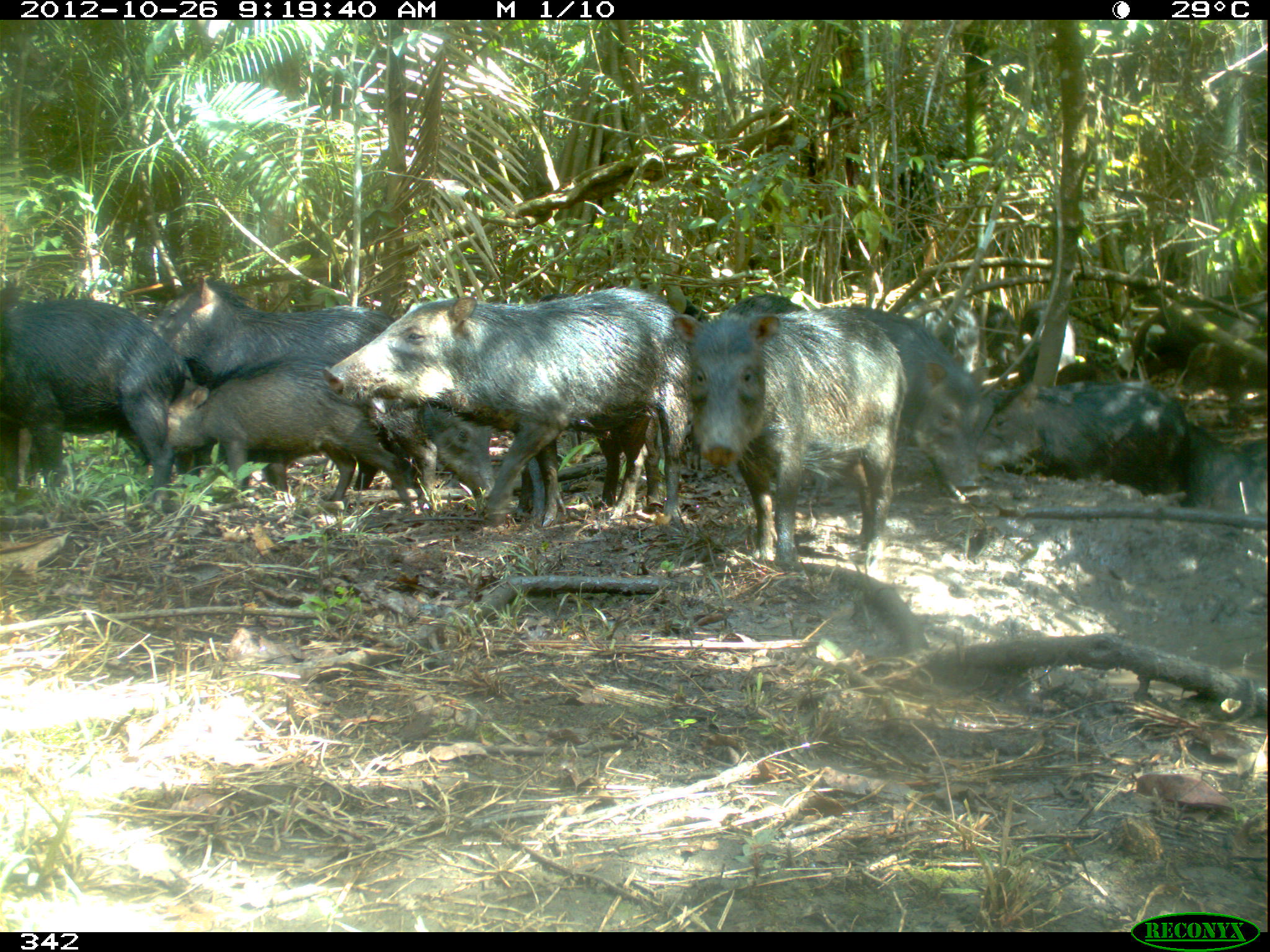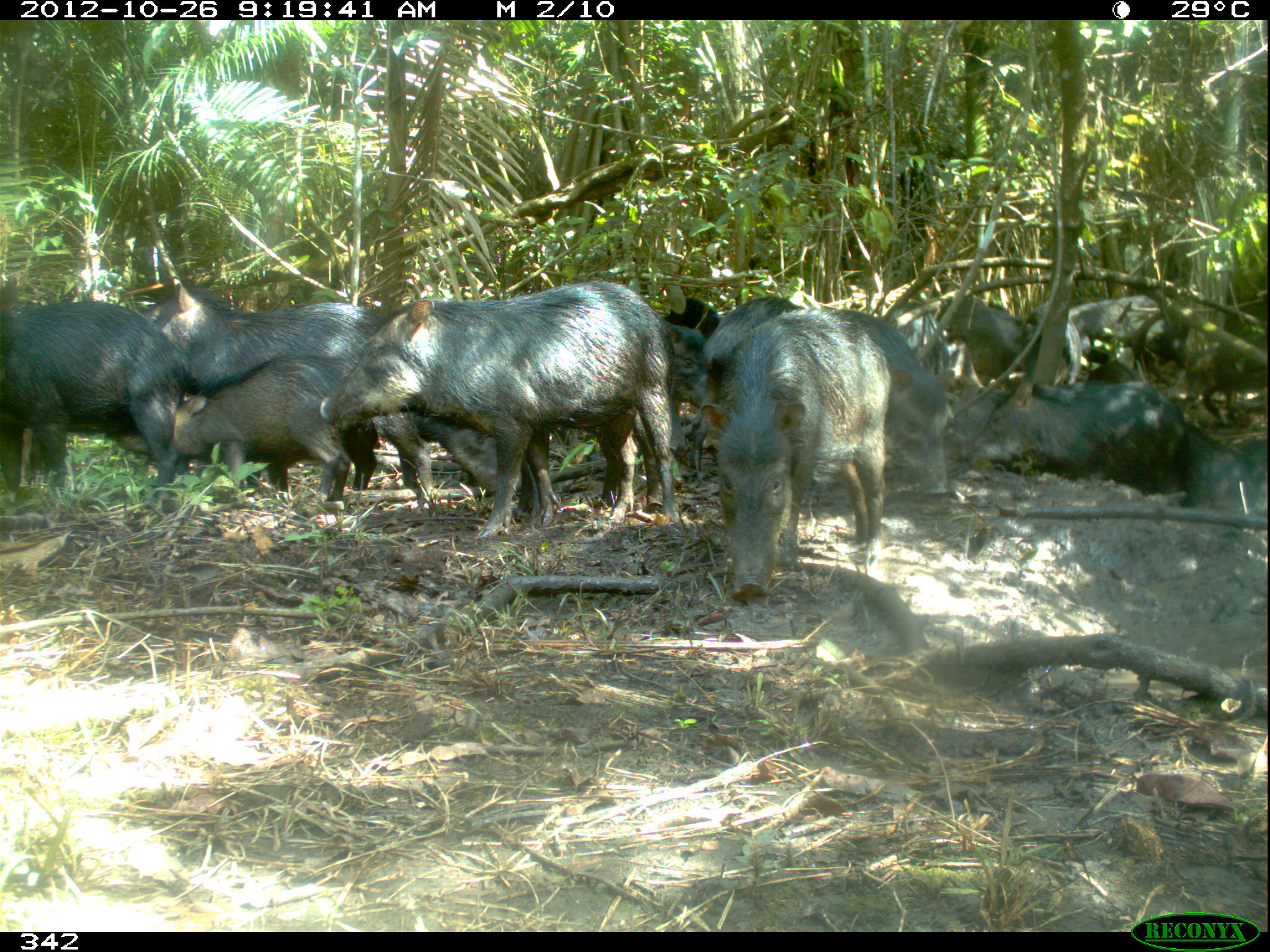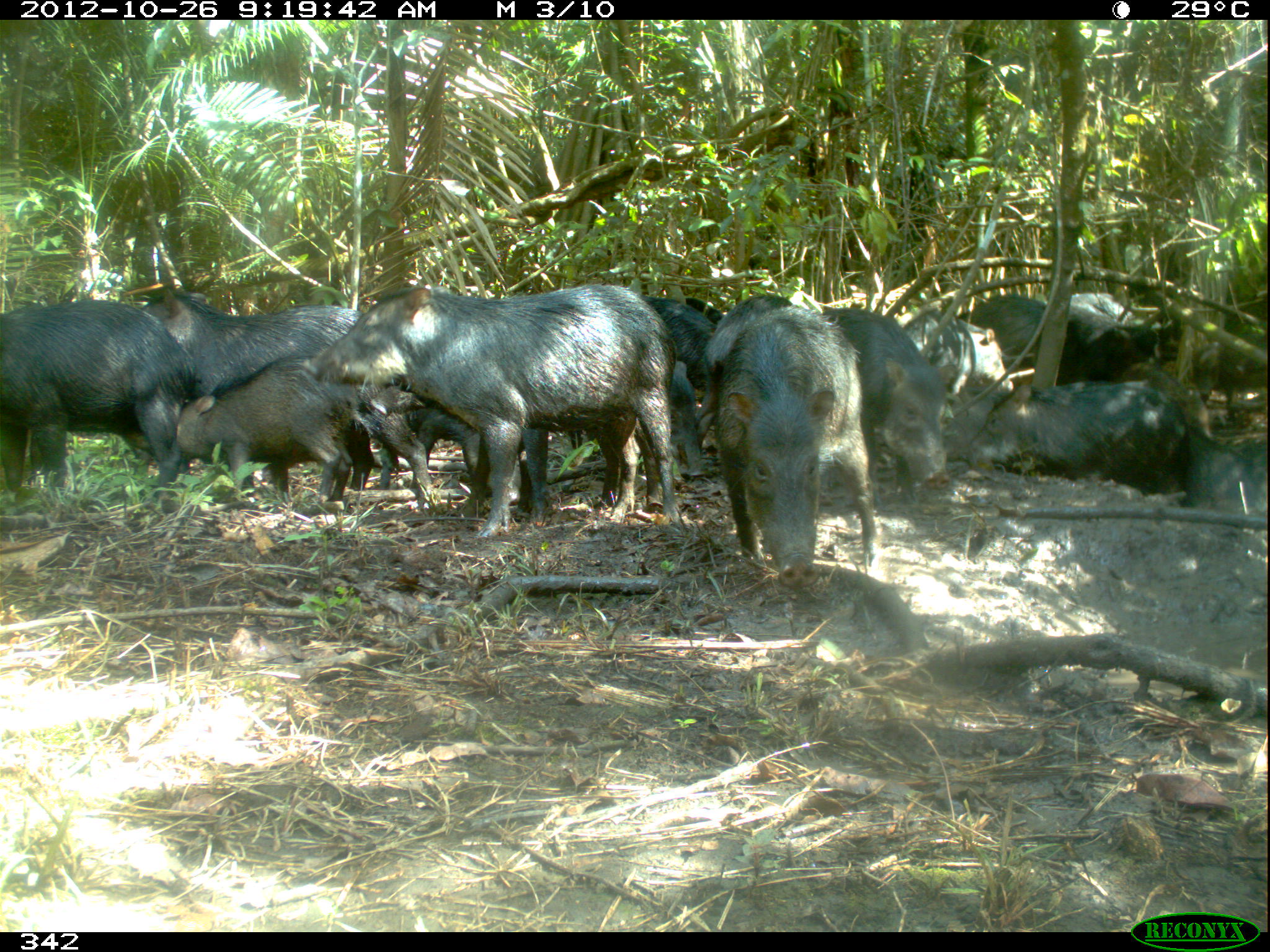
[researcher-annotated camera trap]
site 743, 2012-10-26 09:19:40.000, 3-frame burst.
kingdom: Animalia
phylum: Chordata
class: Mammalia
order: Artiodactyla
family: Tayassuidae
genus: Tayassu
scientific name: Tayassu pecari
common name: white-lipped peccary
Tayassu pecari (white-lipped peccary).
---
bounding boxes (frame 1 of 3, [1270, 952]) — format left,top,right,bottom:
tayassu pecari: 326,285,693,530; 678,303,899,573; 742,289,990,505; 0,290,193,490; 151,366,419,510; 148,270,412,416; 980,380,1192,489; 351,389,500,501; 906,291,1011,377; 1189,430,1270,538; 1125,293,1270,350; 1180,331,1268,418; 1022,293,1096,387; 539,293,575,303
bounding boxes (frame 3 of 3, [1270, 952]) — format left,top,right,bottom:
group: 0,282,1262,588